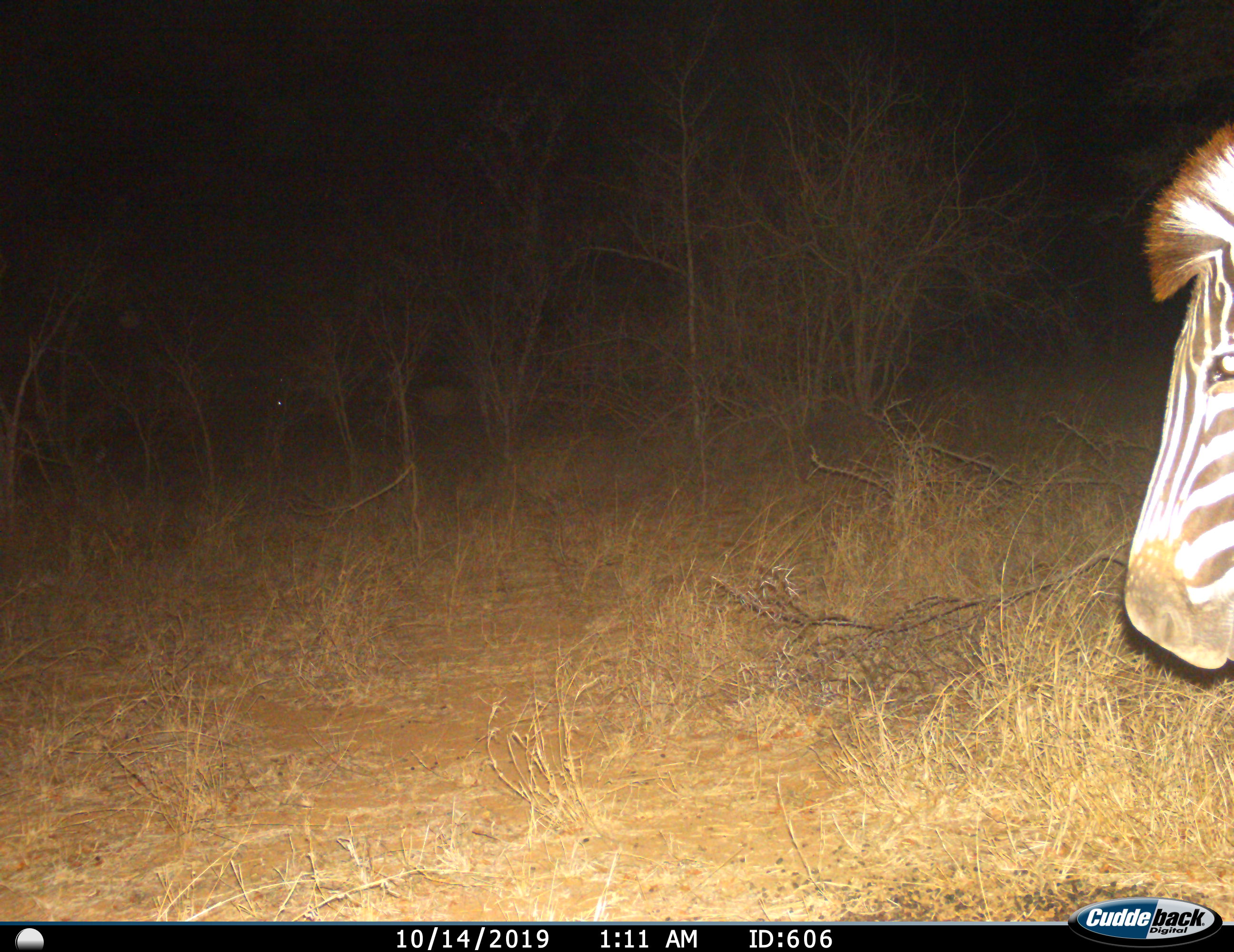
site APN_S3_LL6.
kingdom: Animalia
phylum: Chordata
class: Mammalia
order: Perissodactyla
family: Equidae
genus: Equus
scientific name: Equus quagga burchellii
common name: burchell's zebra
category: zebraburchells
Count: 1.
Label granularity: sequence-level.